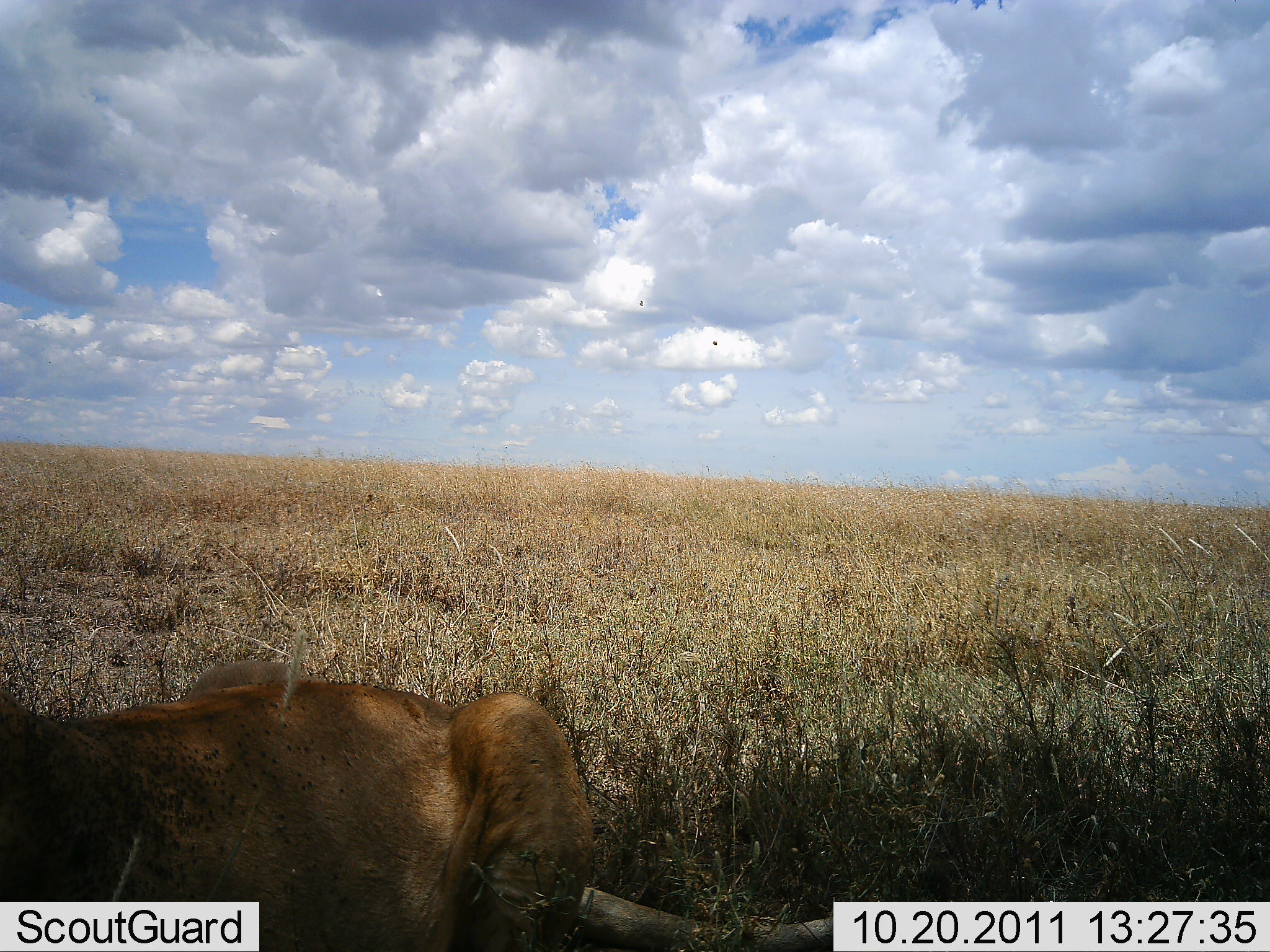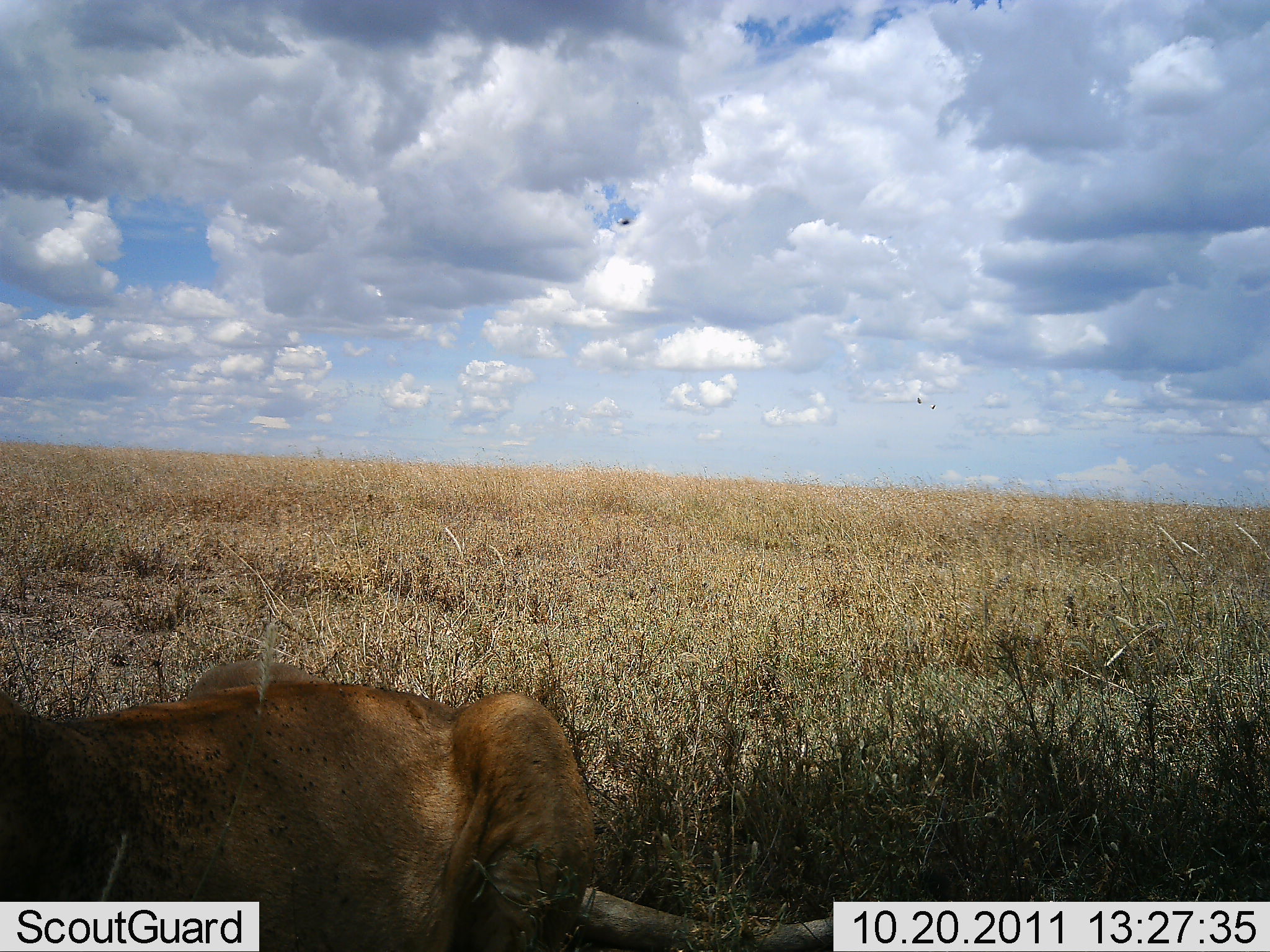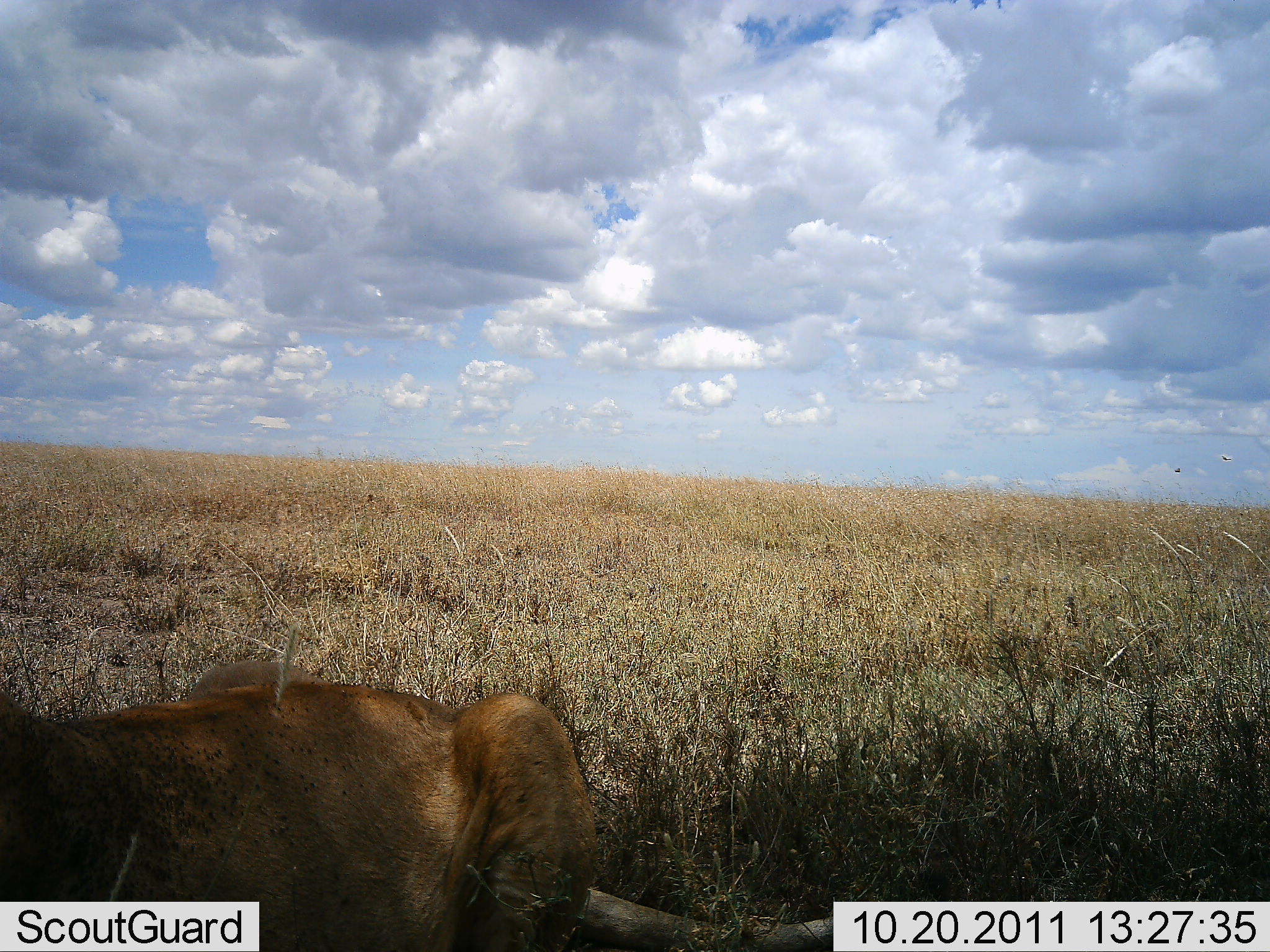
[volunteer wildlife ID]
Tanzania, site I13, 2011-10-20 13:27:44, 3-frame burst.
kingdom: Animalia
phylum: Chordata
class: Mammalia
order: Carnivora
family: Felidae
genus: Panthera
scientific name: Panthera leo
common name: lion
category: lionfemale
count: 1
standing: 0%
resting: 93%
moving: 7%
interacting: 0%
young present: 0%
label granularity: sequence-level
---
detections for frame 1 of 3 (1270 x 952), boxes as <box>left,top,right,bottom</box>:
animal: <box>0,656,832,952</box>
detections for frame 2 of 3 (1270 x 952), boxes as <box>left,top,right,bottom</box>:
animal: <box>0,657,833,952</box>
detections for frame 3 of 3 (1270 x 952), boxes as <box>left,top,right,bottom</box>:
animal: <box>0,654,833,952</box>